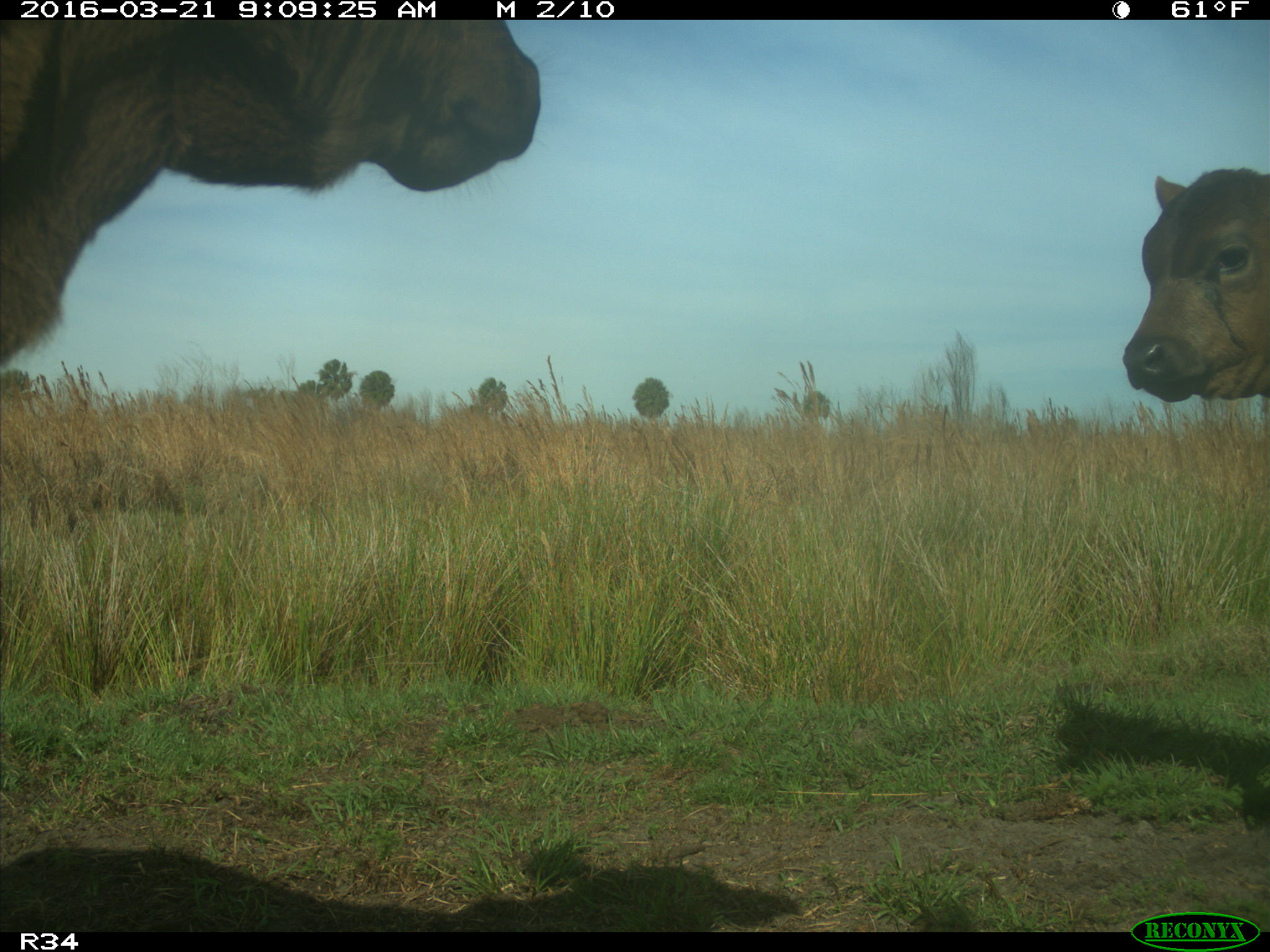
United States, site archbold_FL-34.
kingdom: Animalia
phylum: Chordata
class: Mammalia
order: Artiodactyla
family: Bovidae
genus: Bos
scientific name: Bos taurus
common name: domestic cow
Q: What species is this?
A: Bos taurus (domestic cow).